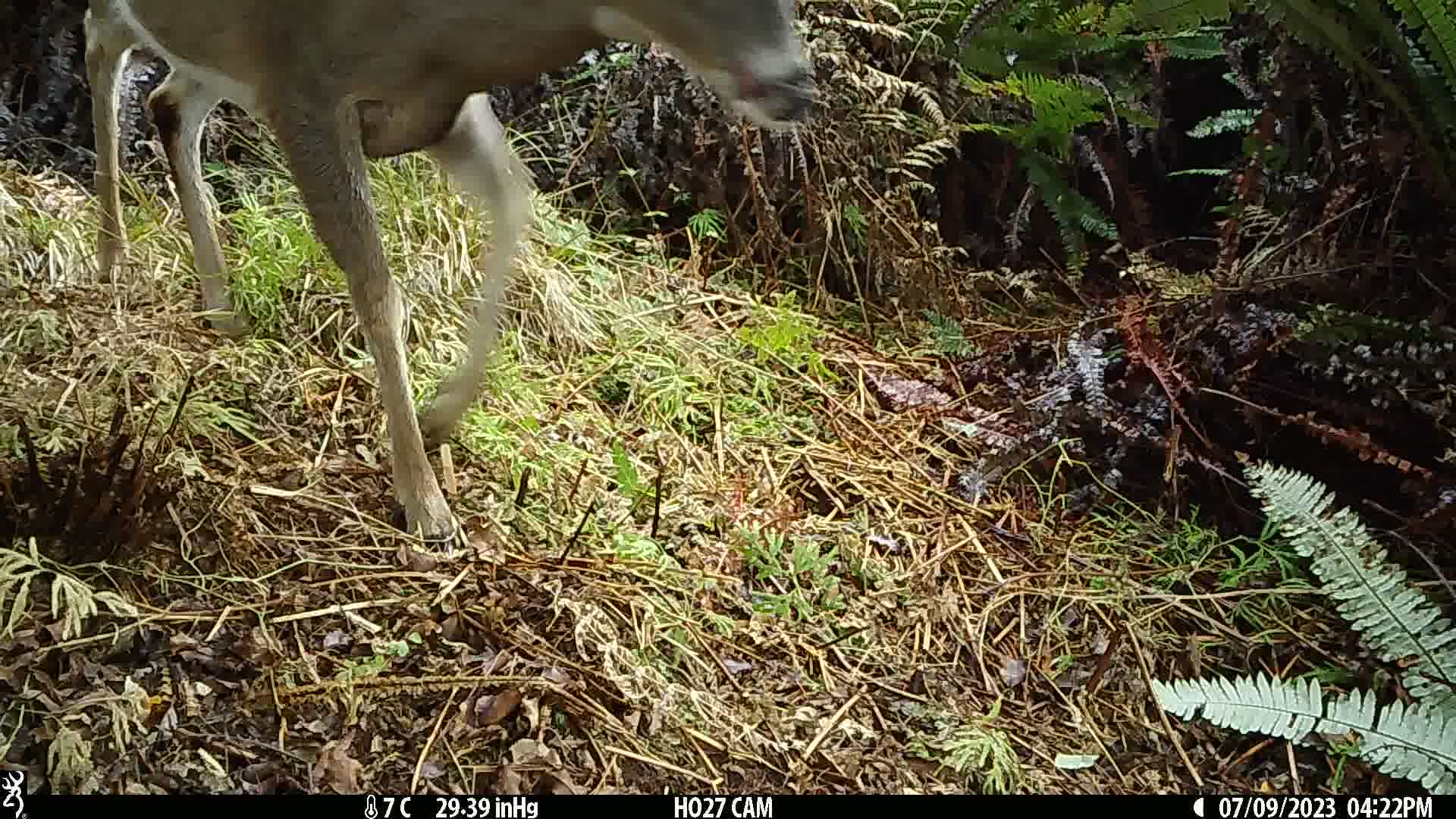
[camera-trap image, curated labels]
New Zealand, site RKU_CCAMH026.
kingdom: Animalia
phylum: Chordata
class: Mammalia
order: Artiodactyla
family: Cervidae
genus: Odocoileus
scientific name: Odocoileus virginianus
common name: white-tailed deer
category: white tailed deer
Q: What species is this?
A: White tailed deer (white-tailed deer) (Odocoileus virginianus).